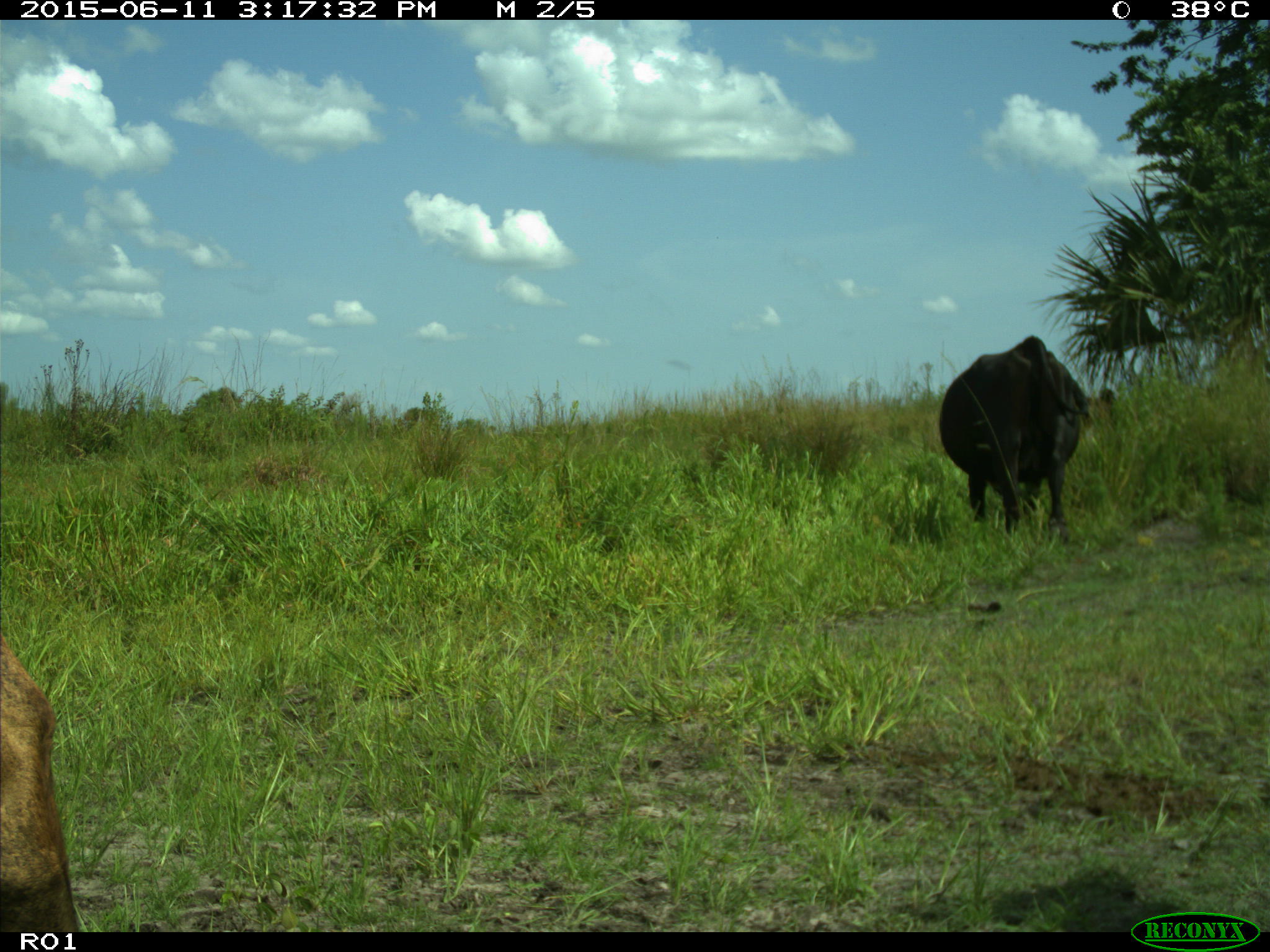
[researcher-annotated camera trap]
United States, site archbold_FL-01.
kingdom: Animalia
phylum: Chordata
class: Mammalia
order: Artiodactyla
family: Bovidae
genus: Bos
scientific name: Bos taurus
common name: domestic cow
Bos taurus (domestic cow).